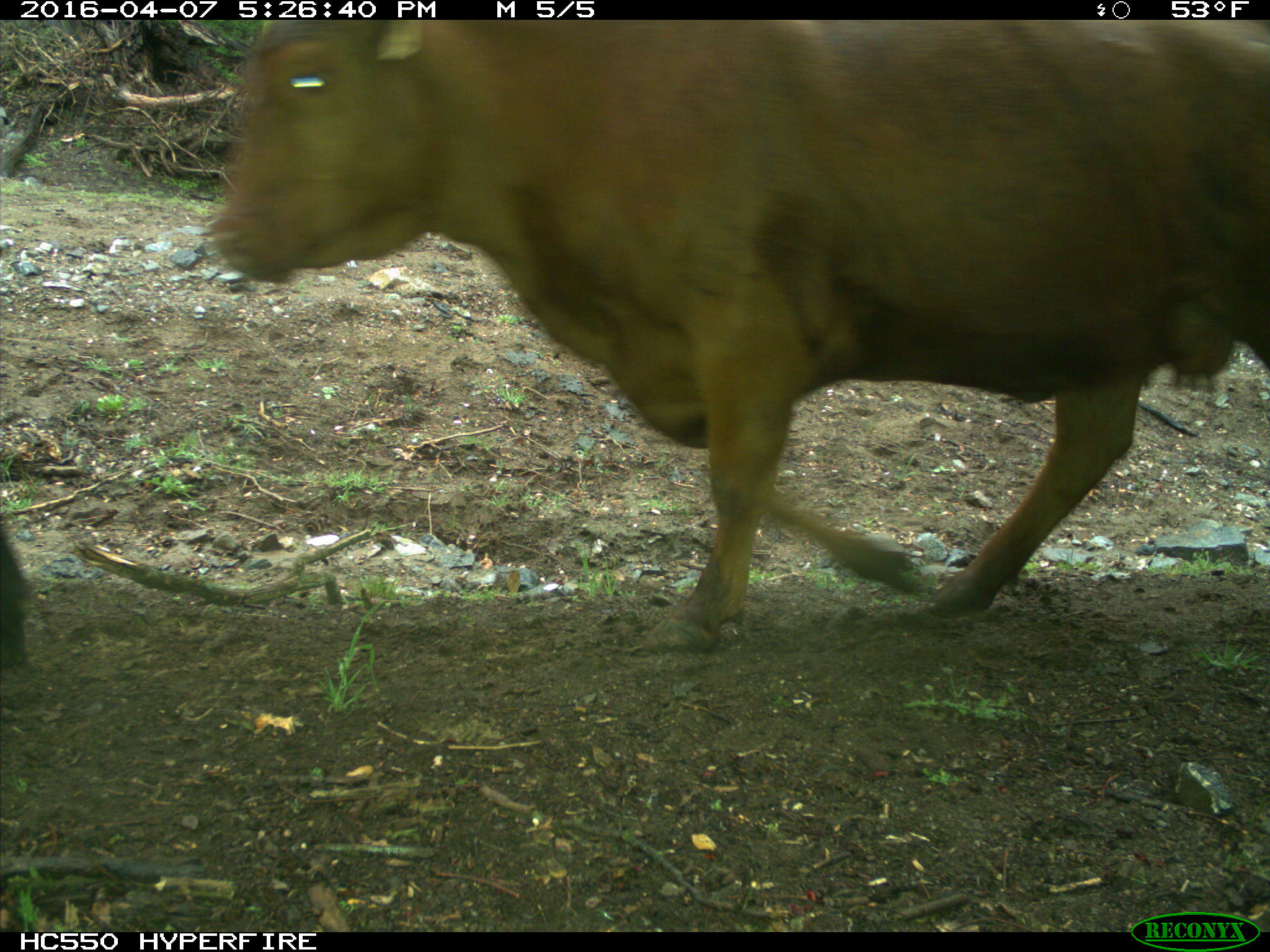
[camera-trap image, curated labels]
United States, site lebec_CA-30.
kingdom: Animalia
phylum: Chordata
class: Mammalia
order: Artiodactyla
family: Bovidae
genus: Bos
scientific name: Bos taurus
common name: domestic cow